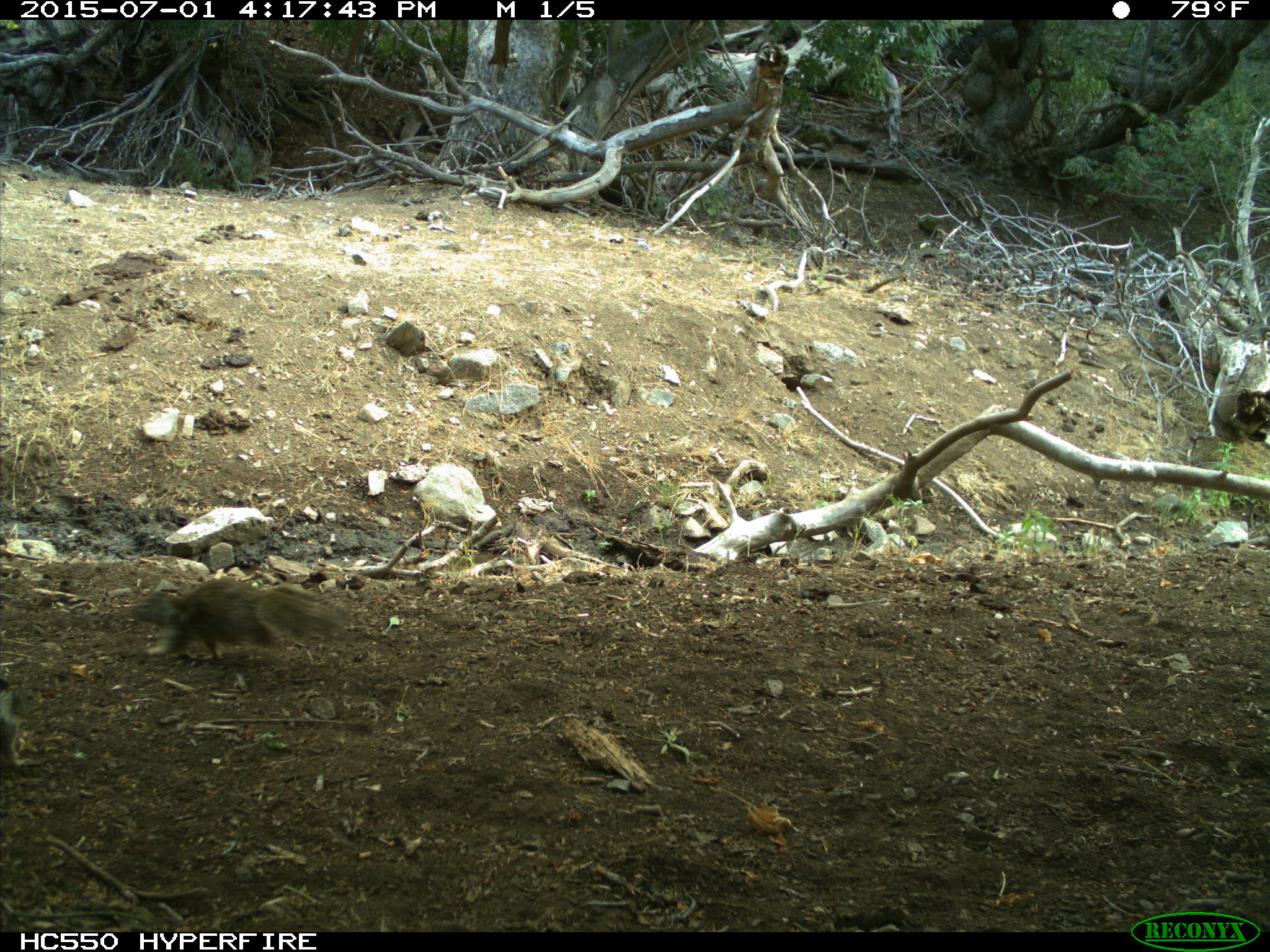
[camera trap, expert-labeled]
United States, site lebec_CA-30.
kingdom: Animalia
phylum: Chordata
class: Mammalia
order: Rodentia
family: Sciuridae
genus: Otospermophilus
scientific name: Otospermophilus beecheyi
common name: california ground squirrel